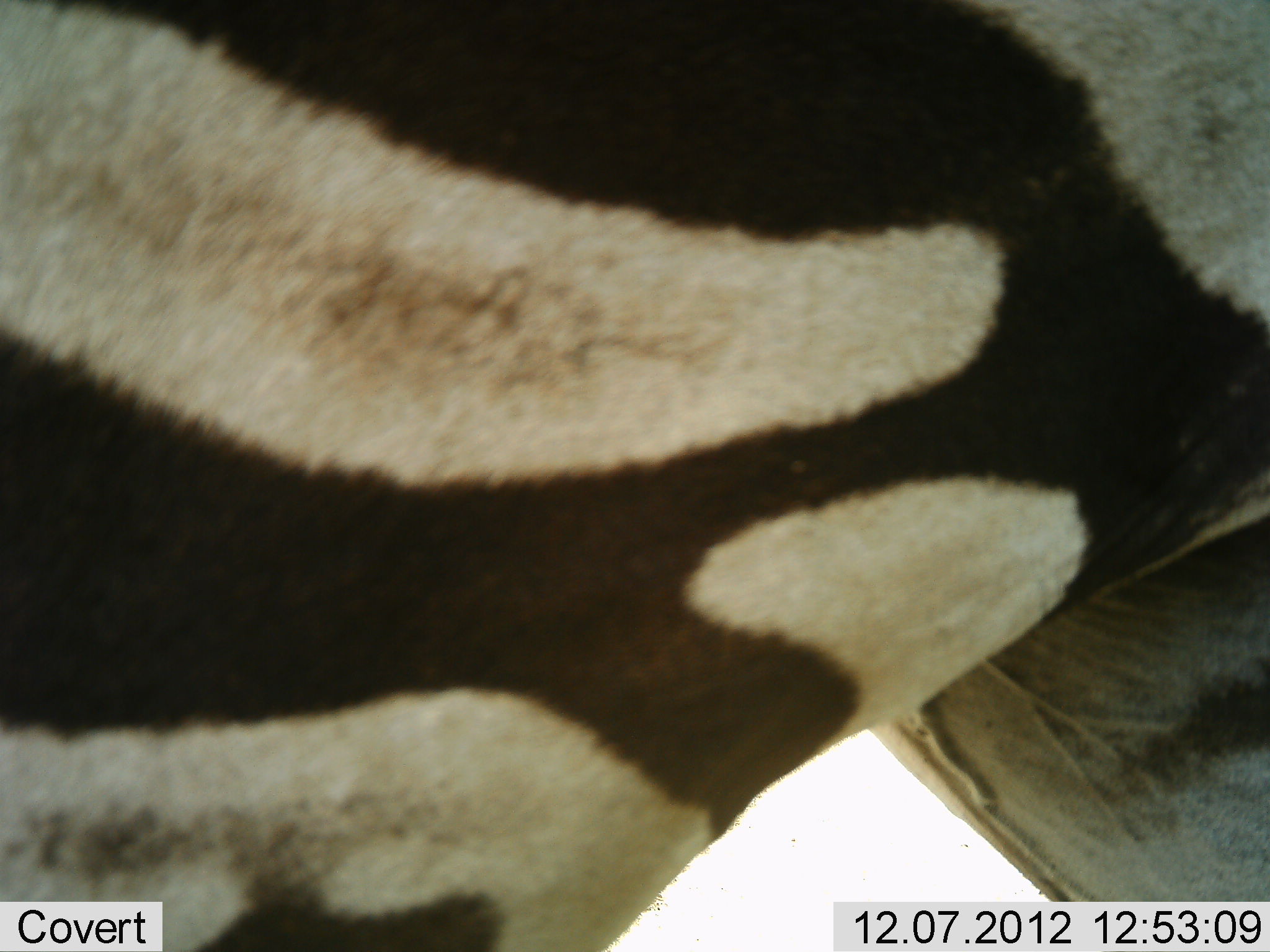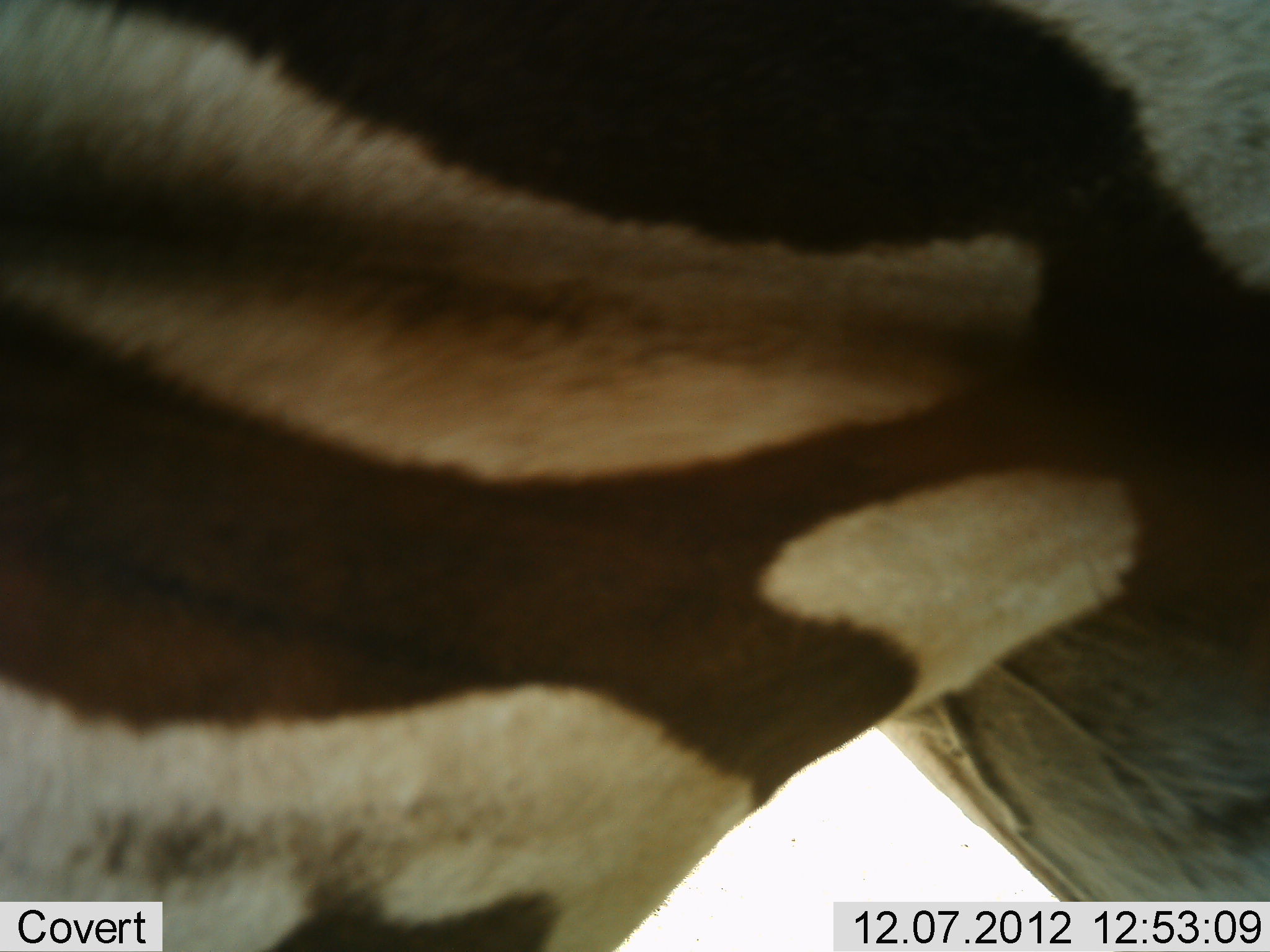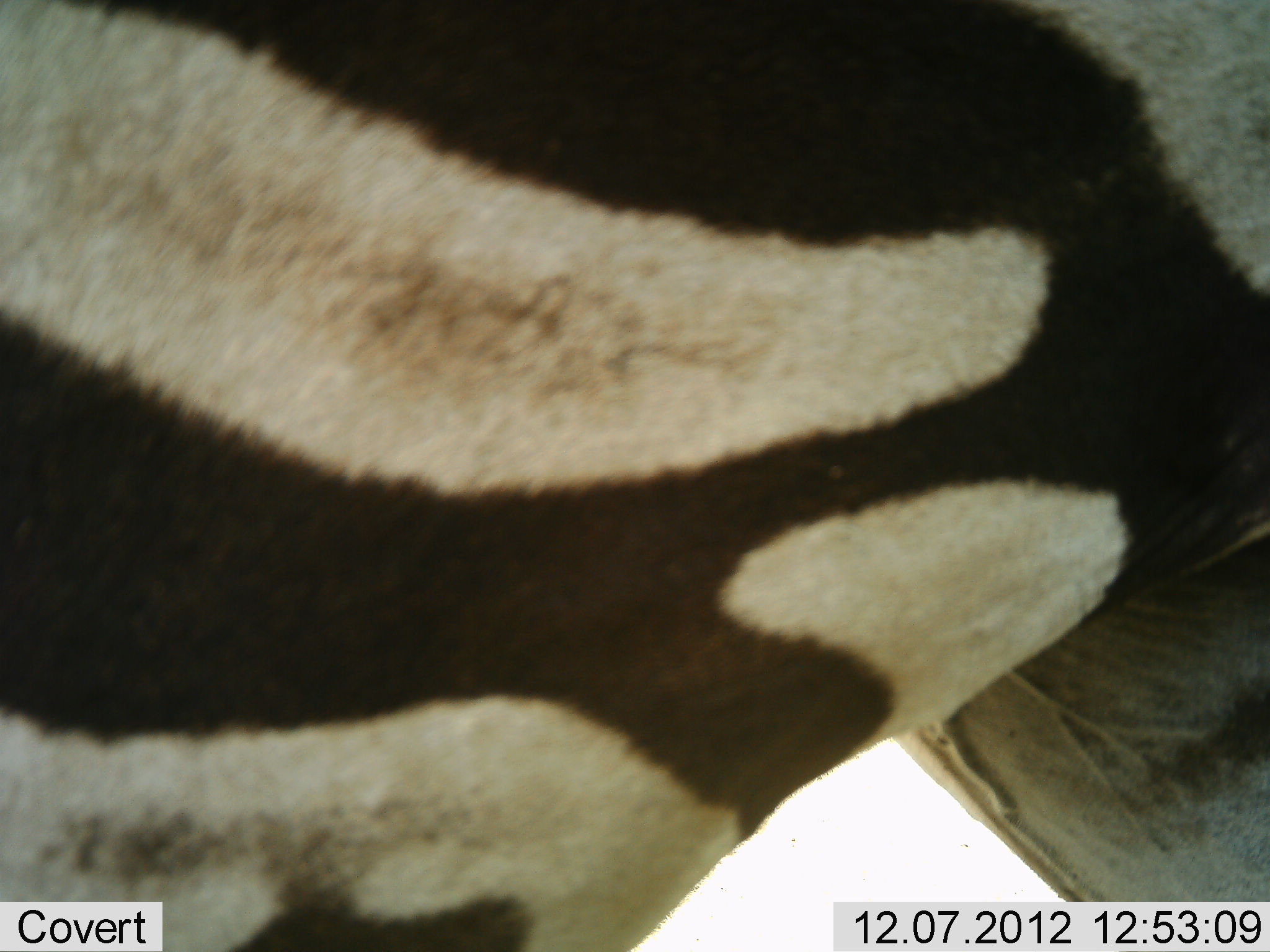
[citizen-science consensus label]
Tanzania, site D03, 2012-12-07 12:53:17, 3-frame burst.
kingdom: Animalia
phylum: Chordata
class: Mammalia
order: Perissodactyla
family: Equidae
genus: Equus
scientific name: Equus quagga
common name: plains zebra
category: zebra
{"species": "zebra (plains zebra) (Equus quagga)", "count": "1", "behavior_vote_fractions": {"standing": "96%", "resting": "0%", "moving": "0%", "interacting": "4%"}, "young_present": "0%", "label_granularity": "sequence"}